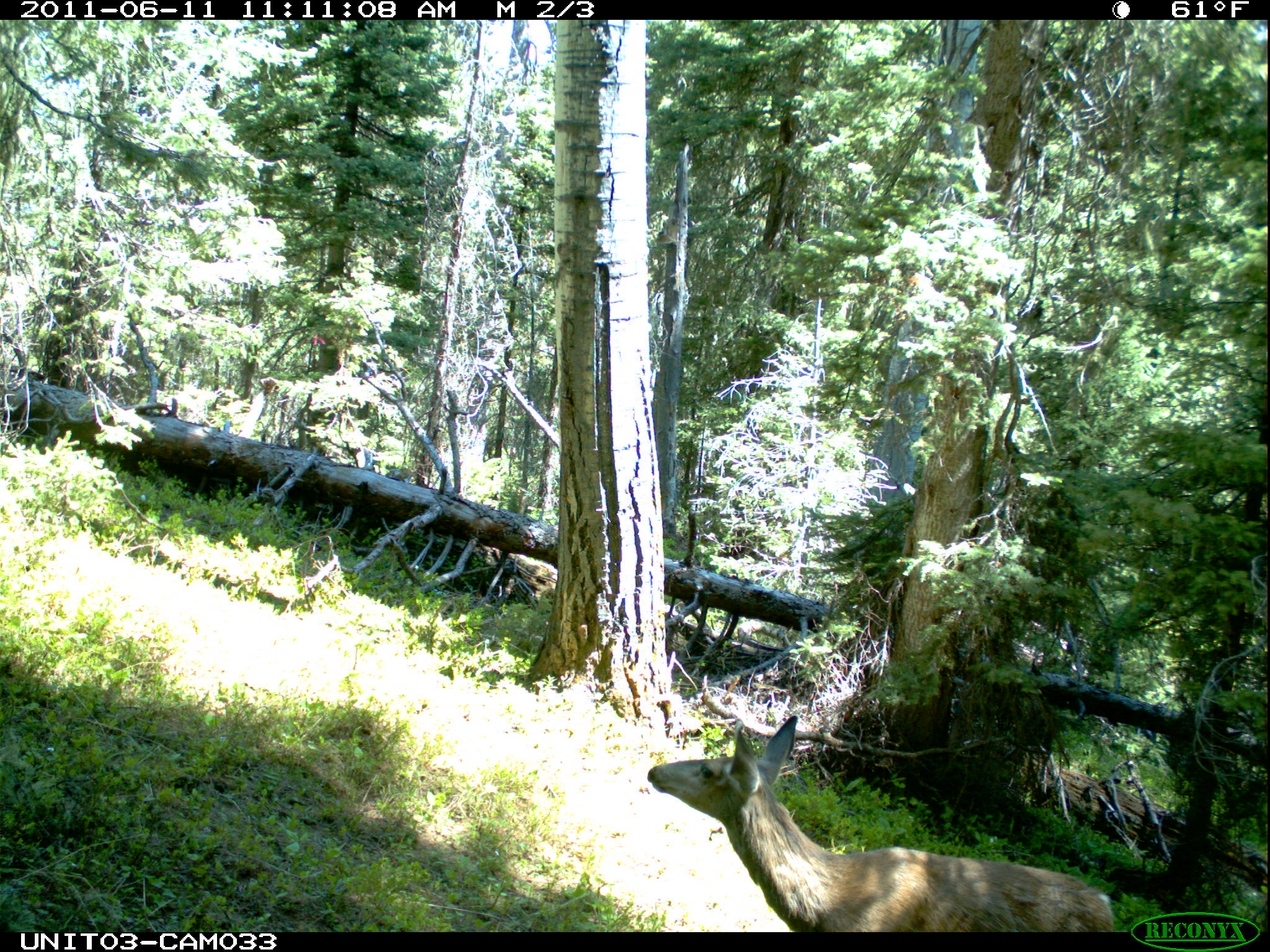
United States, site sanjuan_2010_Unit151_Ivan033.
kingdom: Animalia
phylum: Chordata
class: Mammalia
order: Artiodactyla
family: Cervidae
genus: Odocoileus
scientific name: Odocoileus hemionus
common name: mule deer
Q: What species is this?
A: Odocoileus hemionus (mule deer).